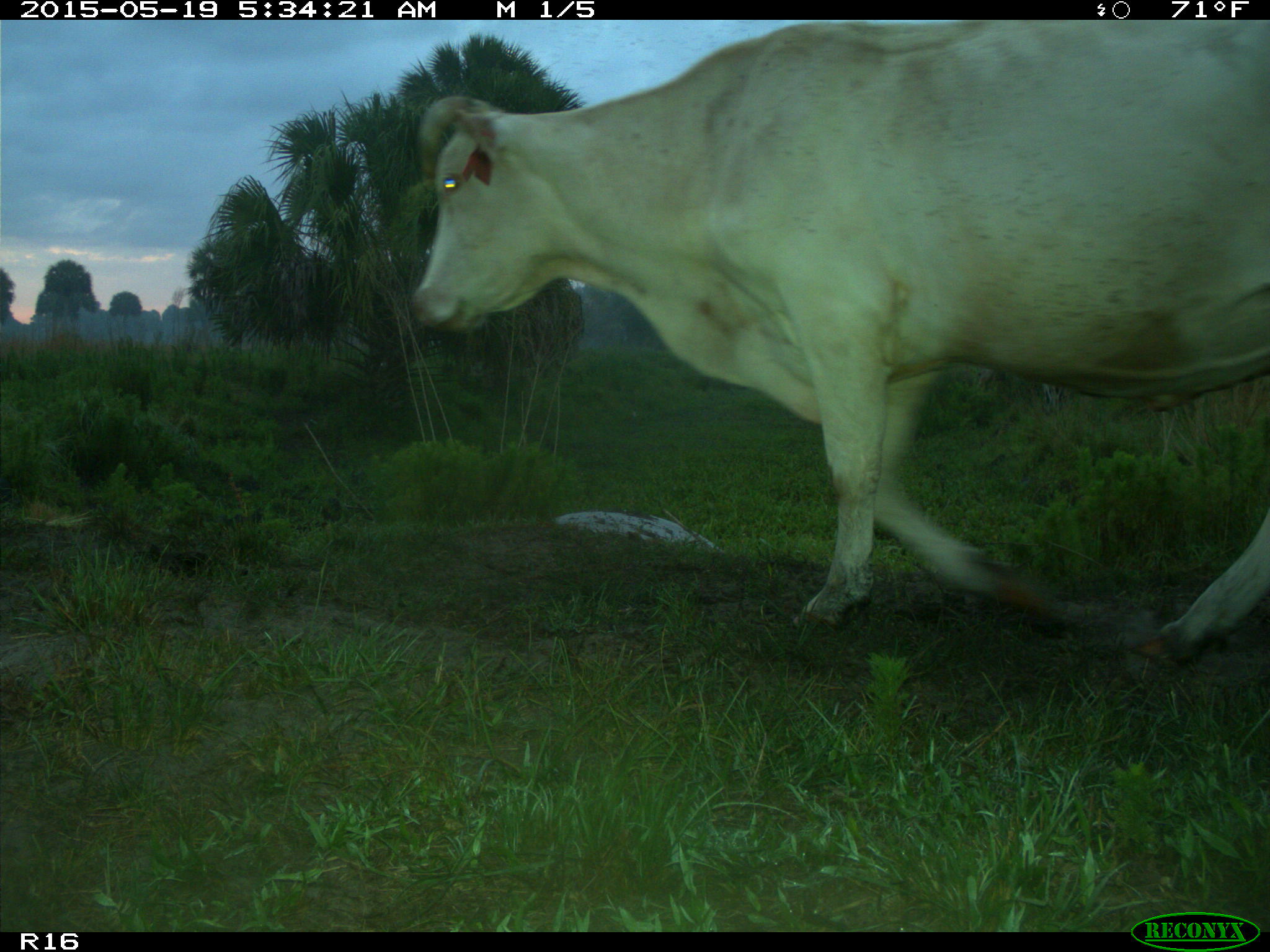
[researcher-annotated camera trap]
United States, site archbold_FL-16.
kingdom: Animalia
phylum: Chordata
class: Mammalia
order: Artiodactyla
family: Bovidae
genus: Bos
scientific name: Bos taurus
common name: domestic cow